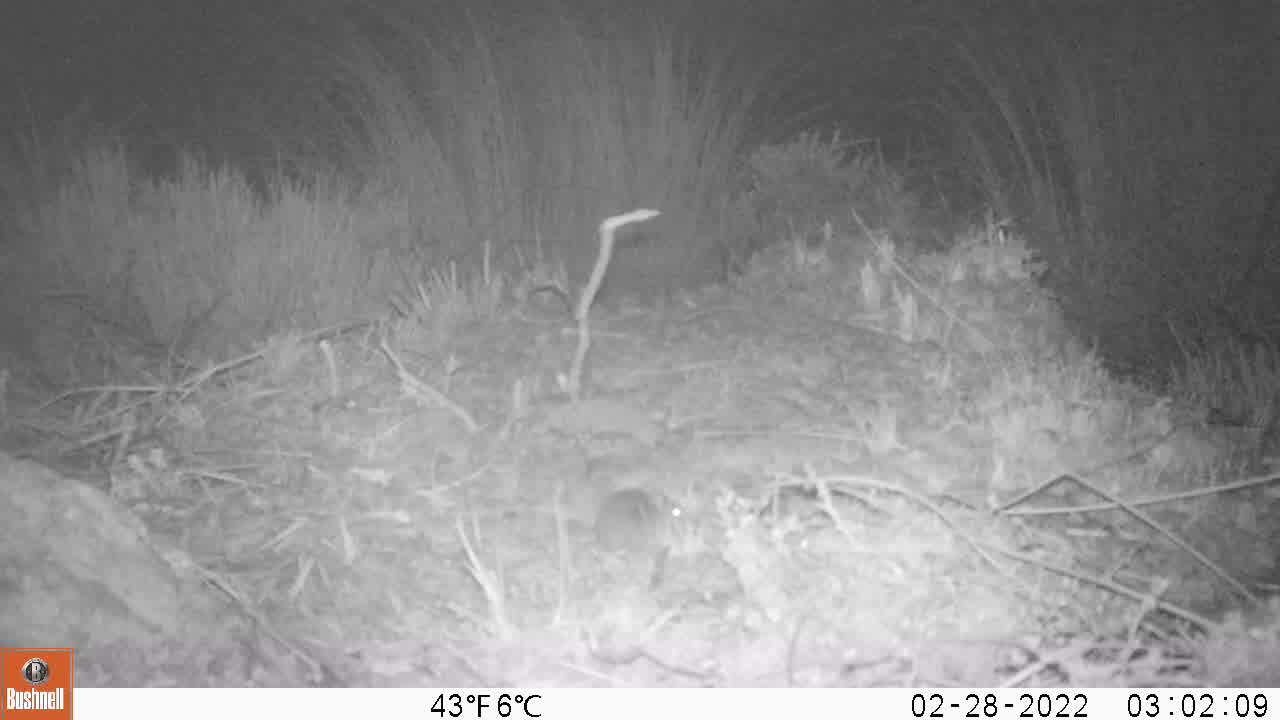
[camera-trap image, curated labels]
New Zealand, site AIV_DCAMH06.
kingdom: Animalia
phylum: Chordata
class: Mammalia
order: Rodentia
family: Muridae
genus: Mus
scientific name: Mus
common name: mouse